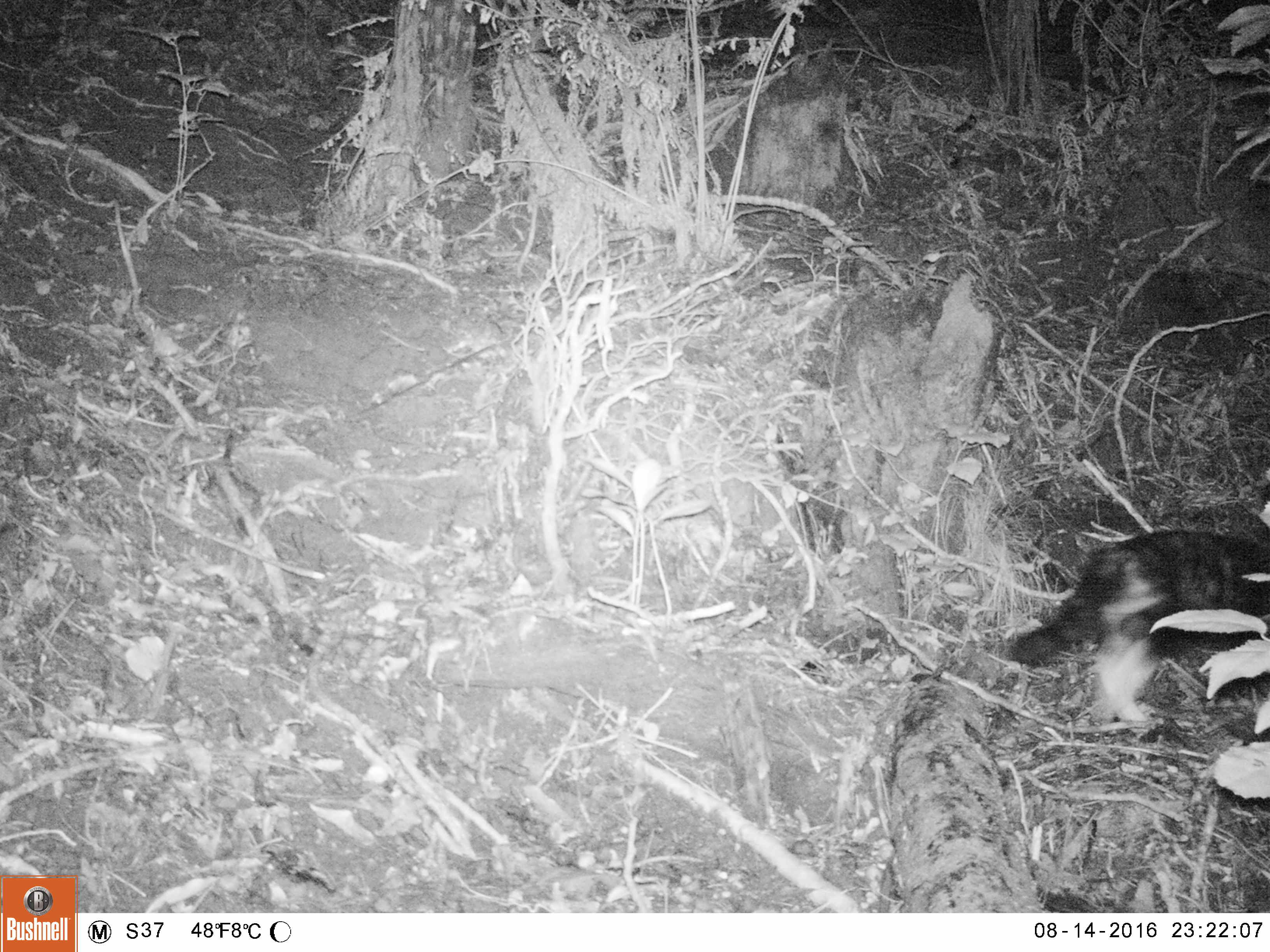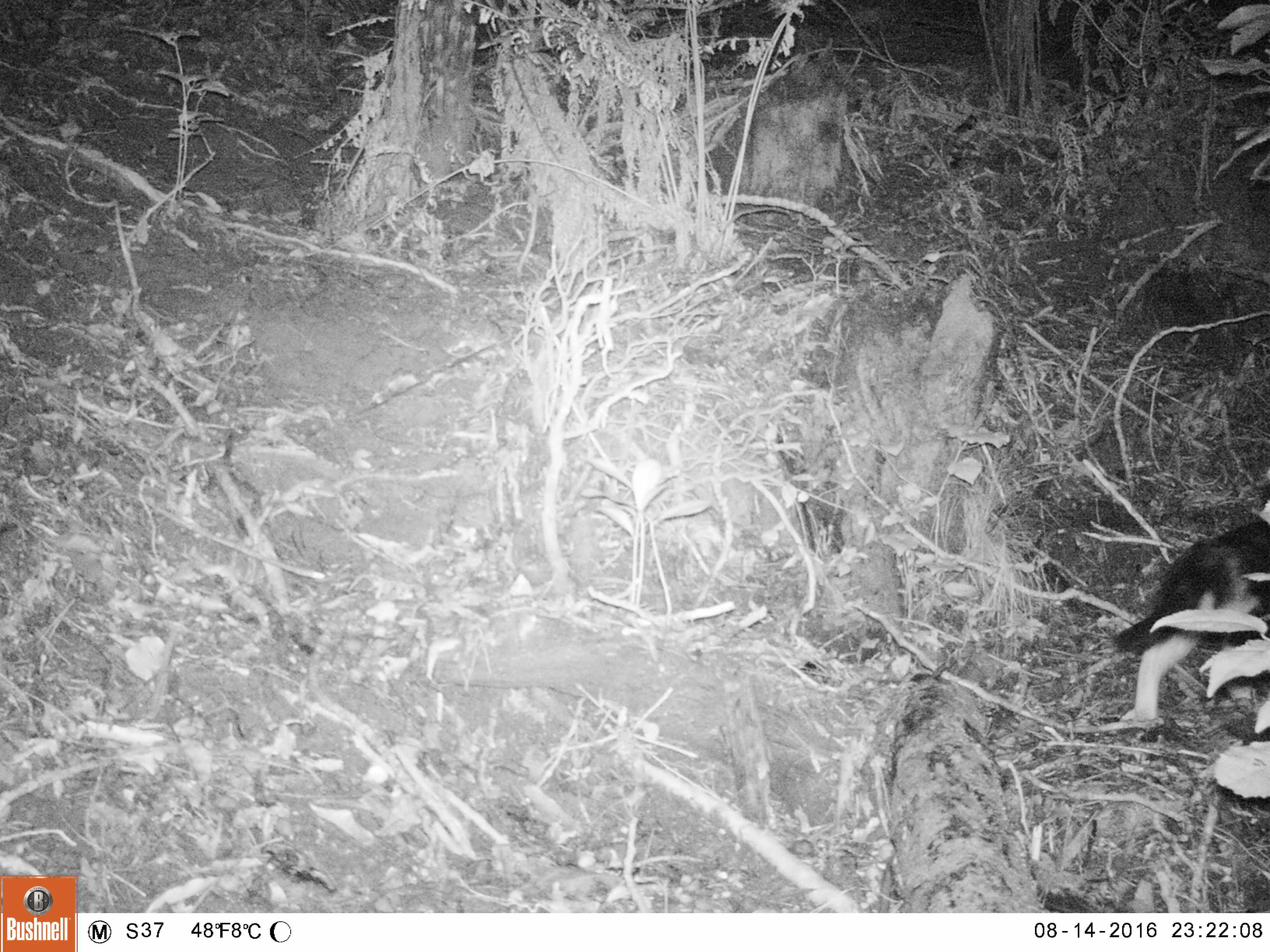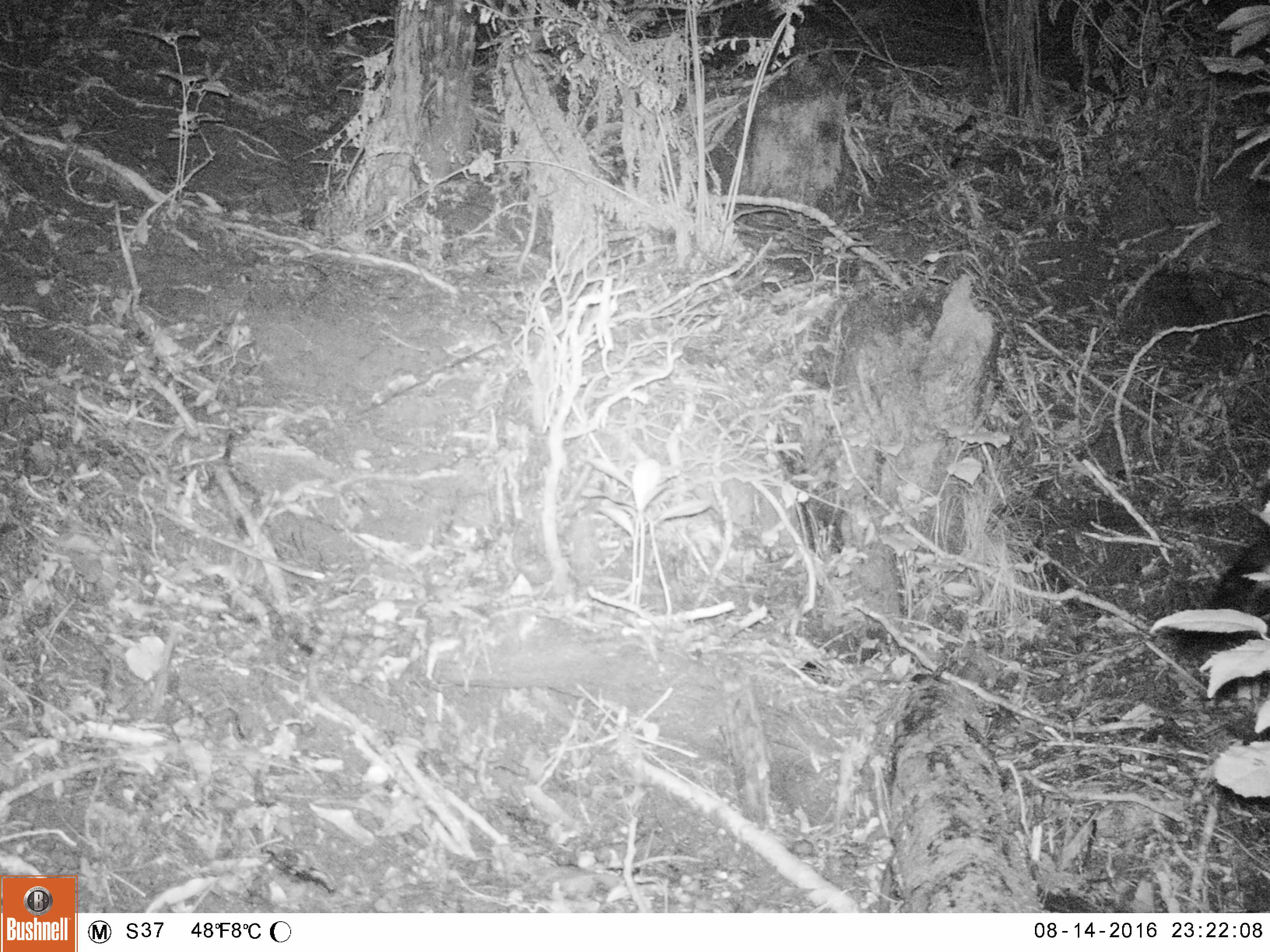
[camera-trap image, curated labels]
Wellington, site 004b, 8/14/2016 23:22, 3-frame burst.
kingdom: Animalia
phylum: Chordata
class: Mammalia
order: Carnivora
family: Felidae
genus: Felis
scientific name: Felis catus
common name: cat